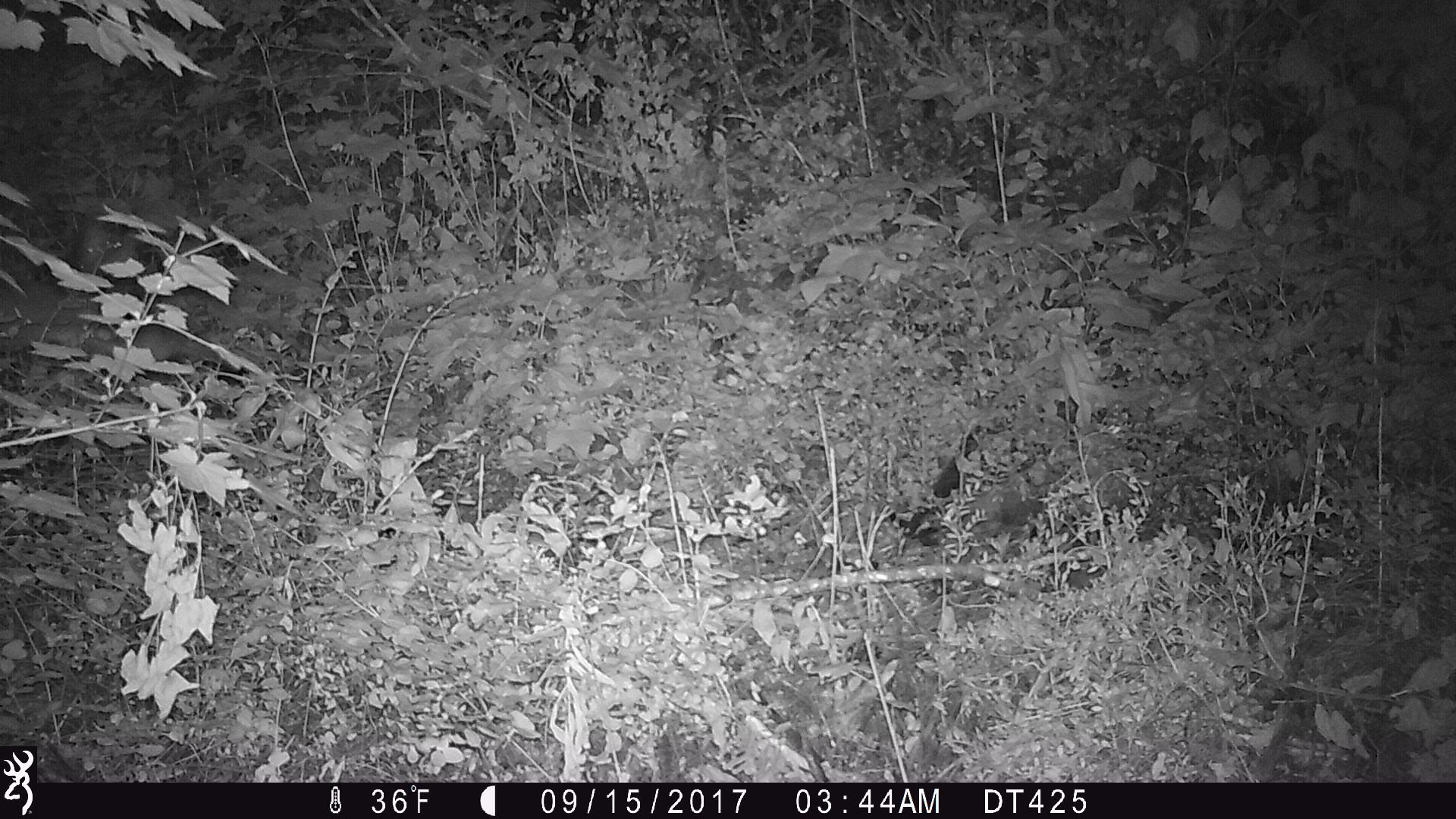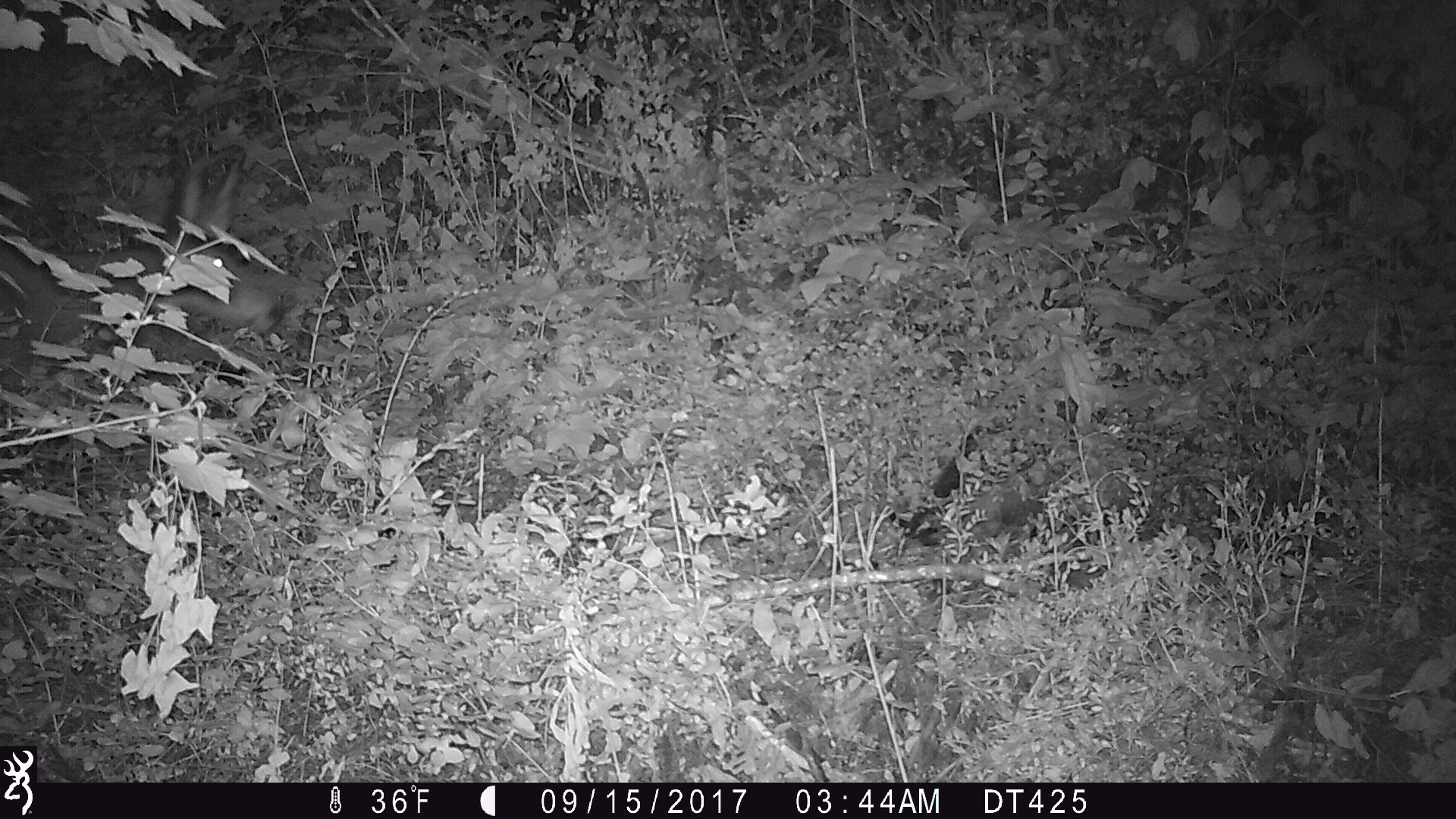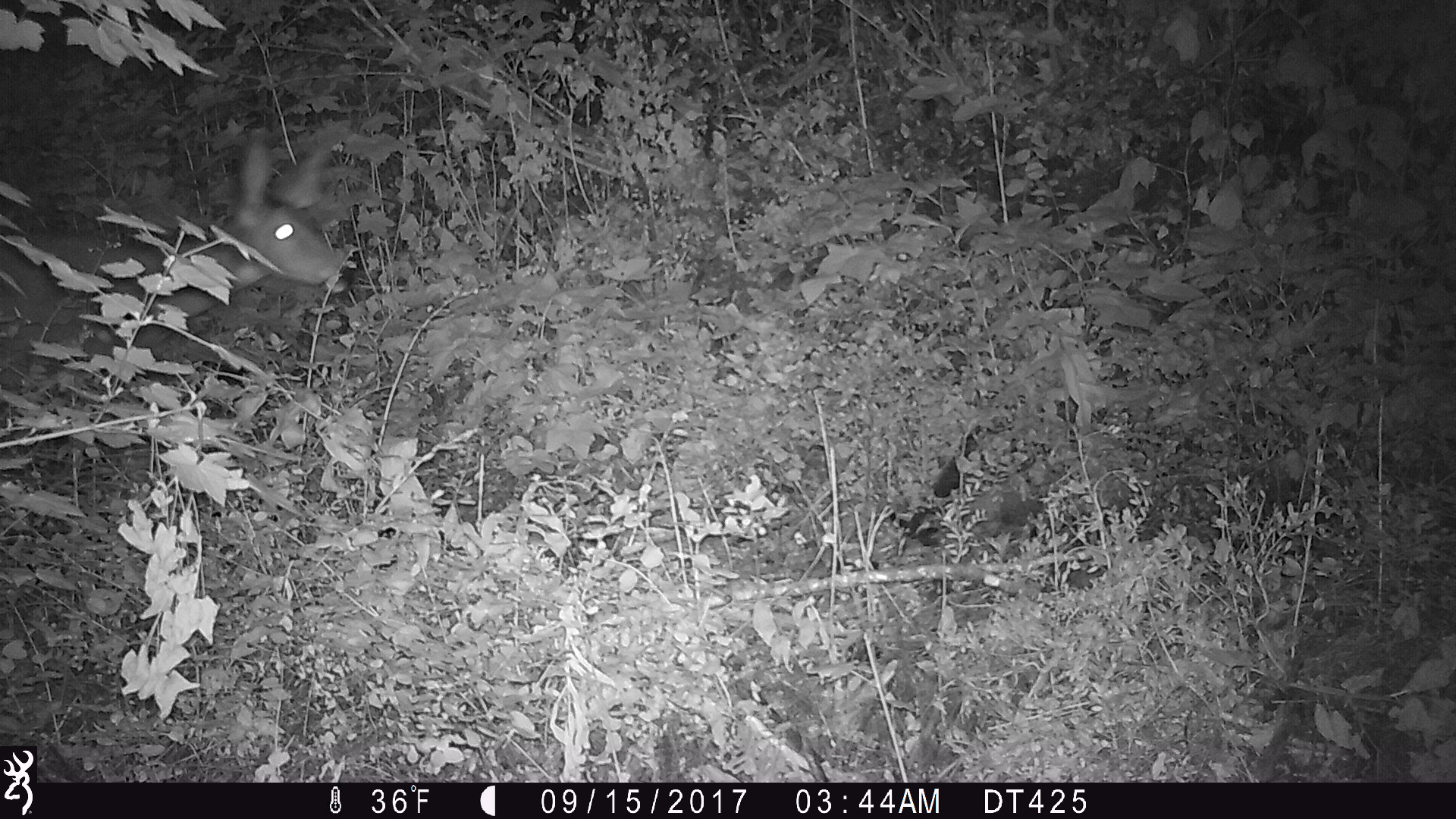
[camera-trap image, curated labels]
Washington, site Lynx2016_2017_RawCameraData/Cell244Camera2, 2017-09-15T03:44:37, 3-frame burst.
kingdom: Animalia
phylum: Chordata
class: Mammalia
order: Artiodactyla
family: Cervidae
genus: Odocoileus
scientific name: Odocoileus hemionus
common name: mule deer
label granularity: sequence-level